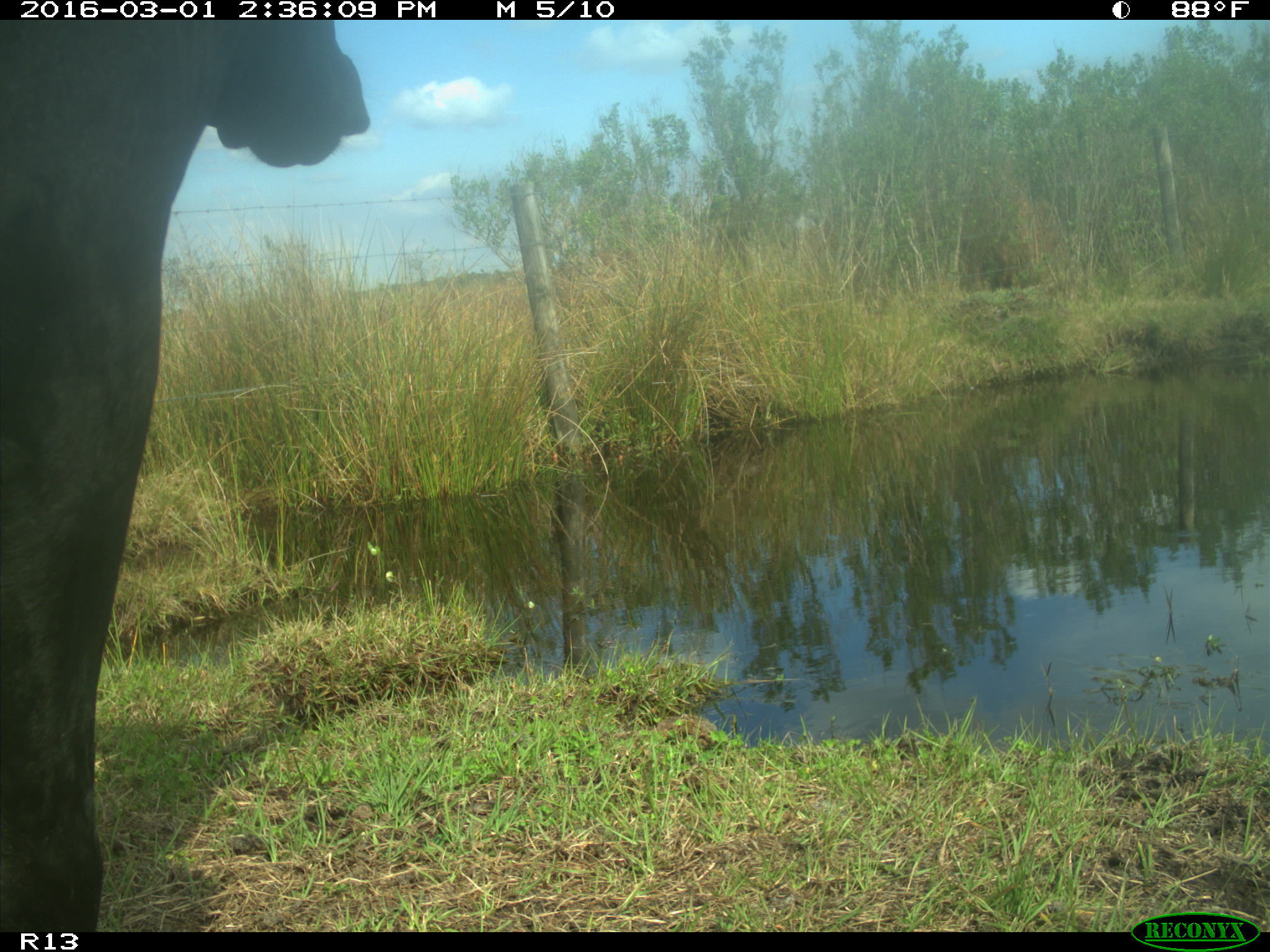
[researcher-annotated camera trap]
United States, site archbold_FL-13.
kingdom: Animalia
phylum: Chordata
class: Mammalia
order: Artiodactyla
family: Bovidae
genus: Bos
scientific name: Bos taurus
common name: domestic cow